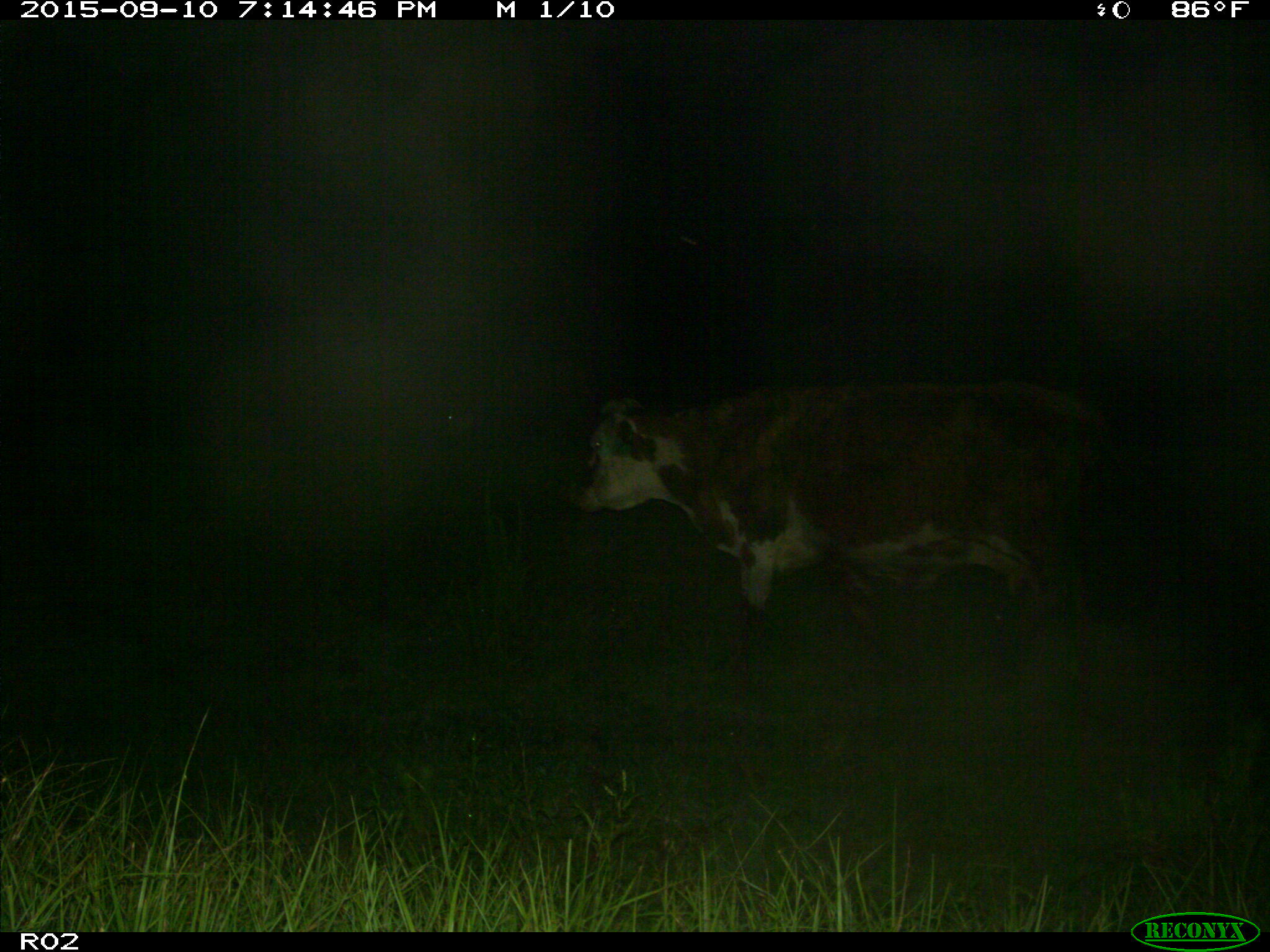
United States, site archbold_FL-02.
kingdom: Animalia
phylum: Chordata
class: Mammalia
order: Artiodactyla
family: Bovidae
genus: Bos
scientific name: Bos taurus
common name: domestic cow